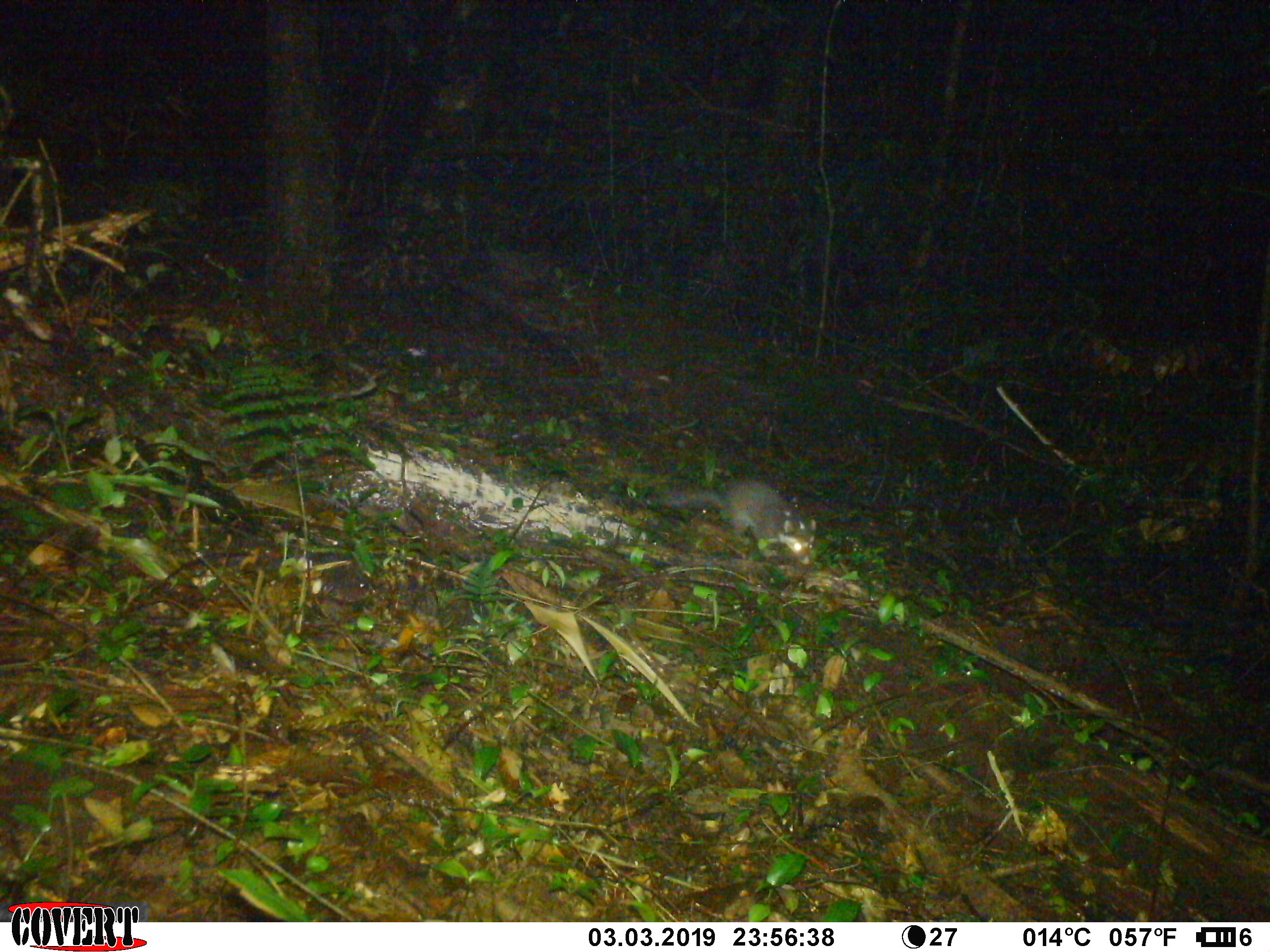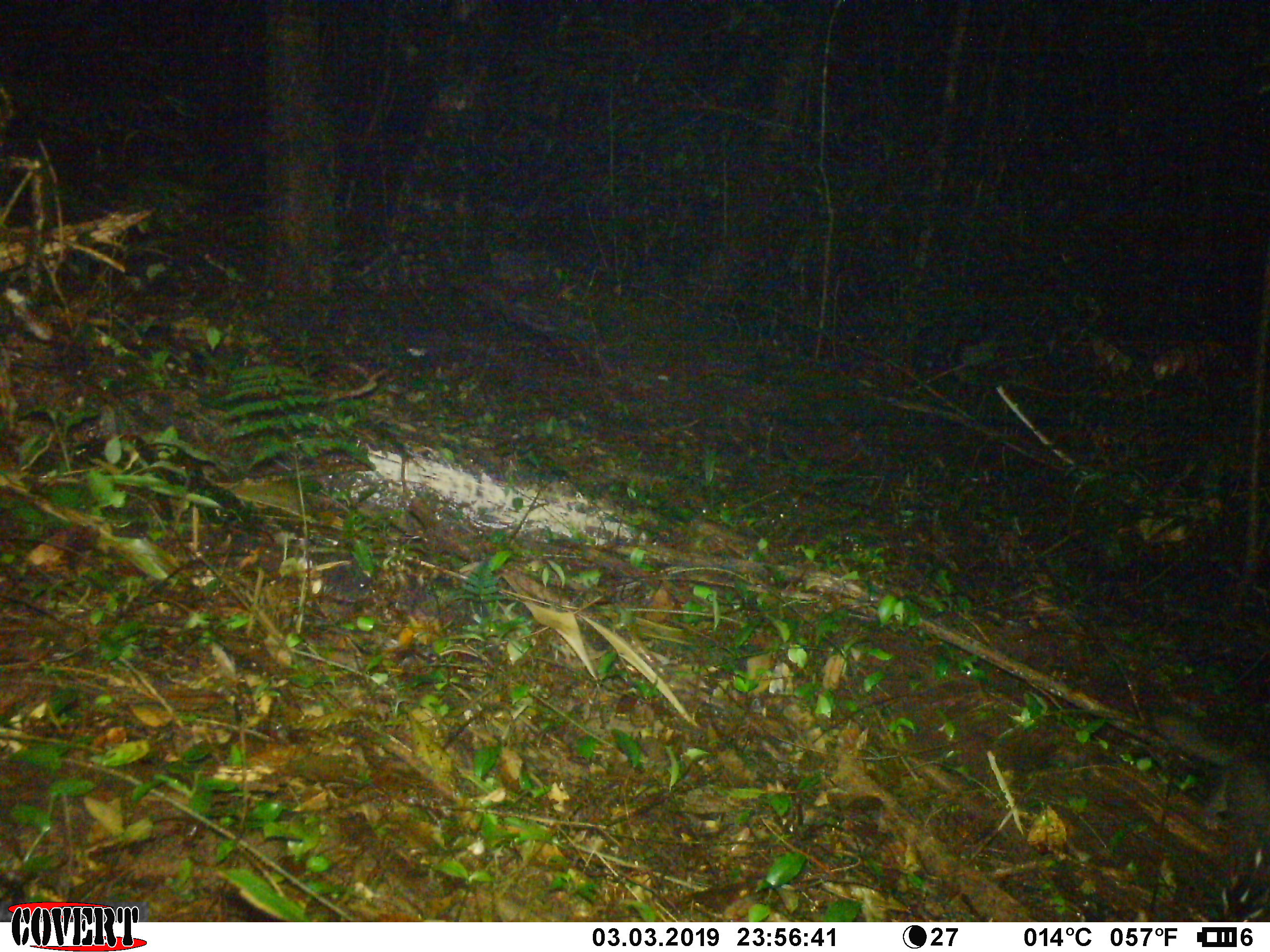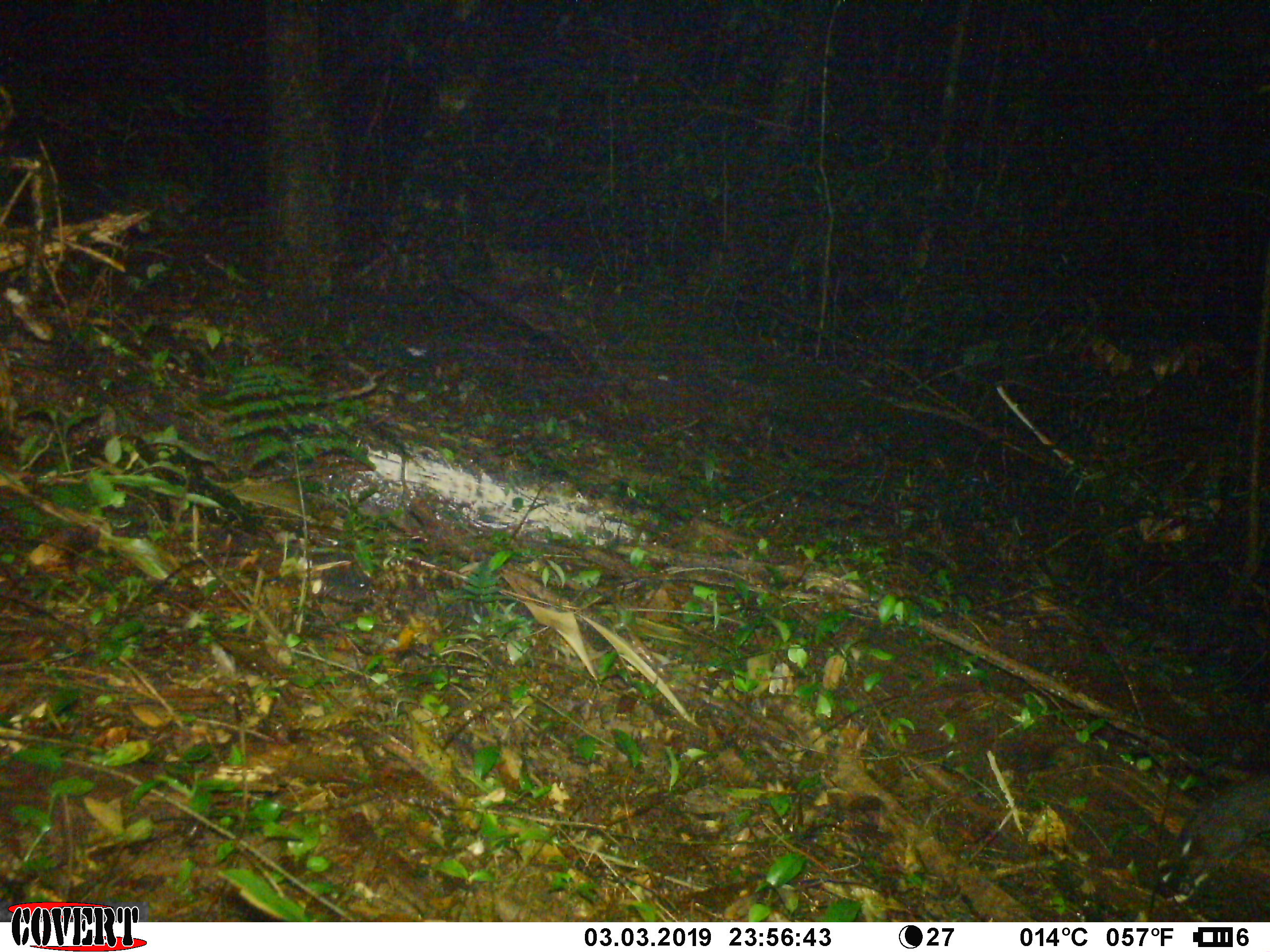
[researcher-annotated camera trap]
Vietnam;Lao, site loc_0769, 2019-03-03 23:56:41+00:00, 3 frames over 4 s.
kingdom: Animalia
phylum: Chordata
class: Mammalia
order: Carnivora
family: Mustelidae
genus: Melogale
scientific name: Melogale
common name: ferret badger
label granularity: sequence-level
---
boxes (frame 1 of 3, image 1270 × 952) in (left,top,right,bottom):
ferret badger: (646,477,817,566)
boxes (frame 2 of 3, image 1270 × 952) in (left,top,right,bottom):
ferret badger: (1155,711,1270,922)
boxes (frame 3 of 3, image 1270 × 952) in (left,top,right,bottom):
ferret badger: (1158,771,1269,912)